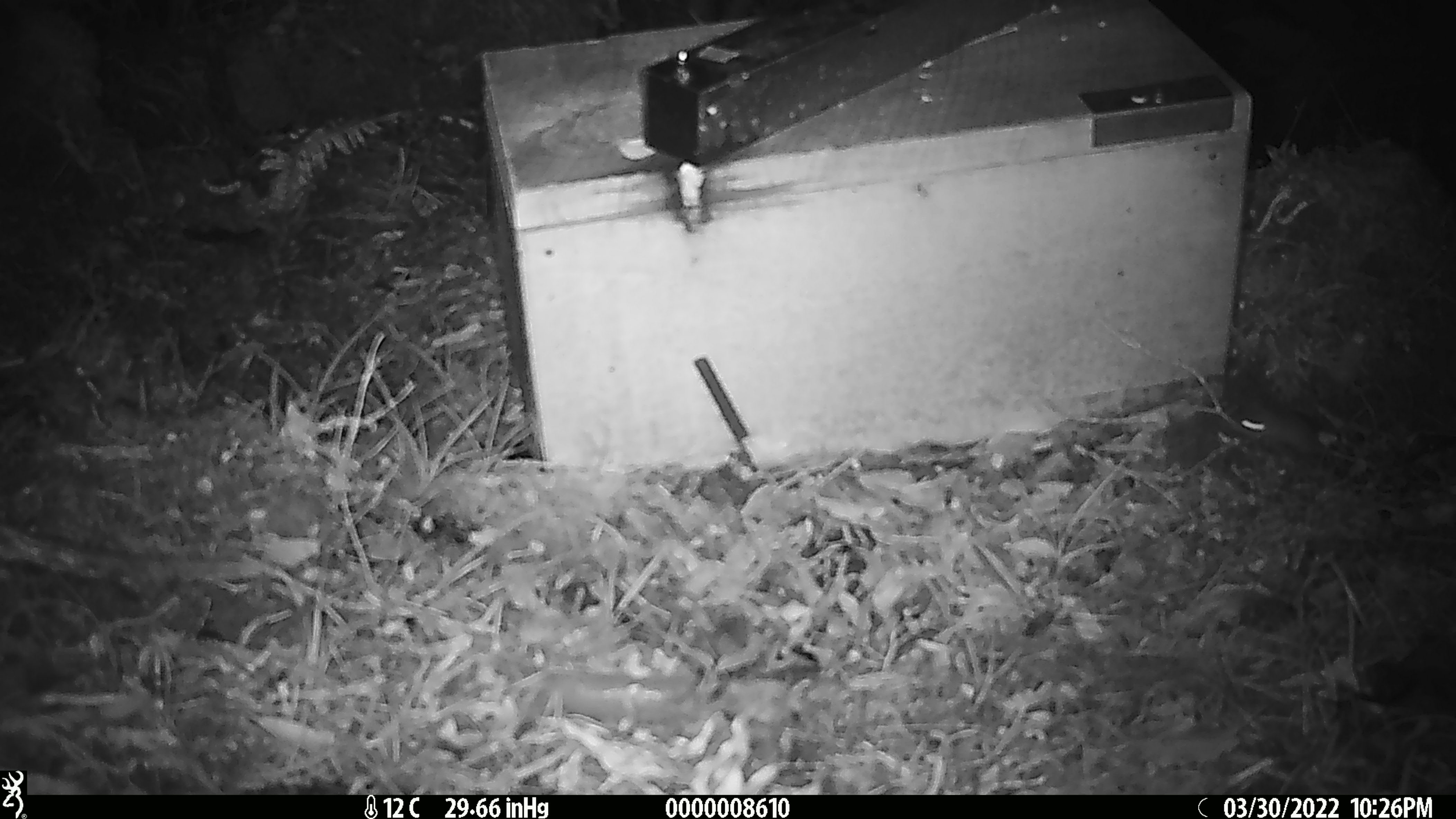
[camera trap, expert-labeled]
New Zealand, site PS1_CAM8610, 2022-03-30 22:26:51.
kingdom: Animalia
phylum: Chordata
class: Mammalia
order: Rodentia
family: Muridae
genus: Mus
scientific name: Mus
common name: mouse